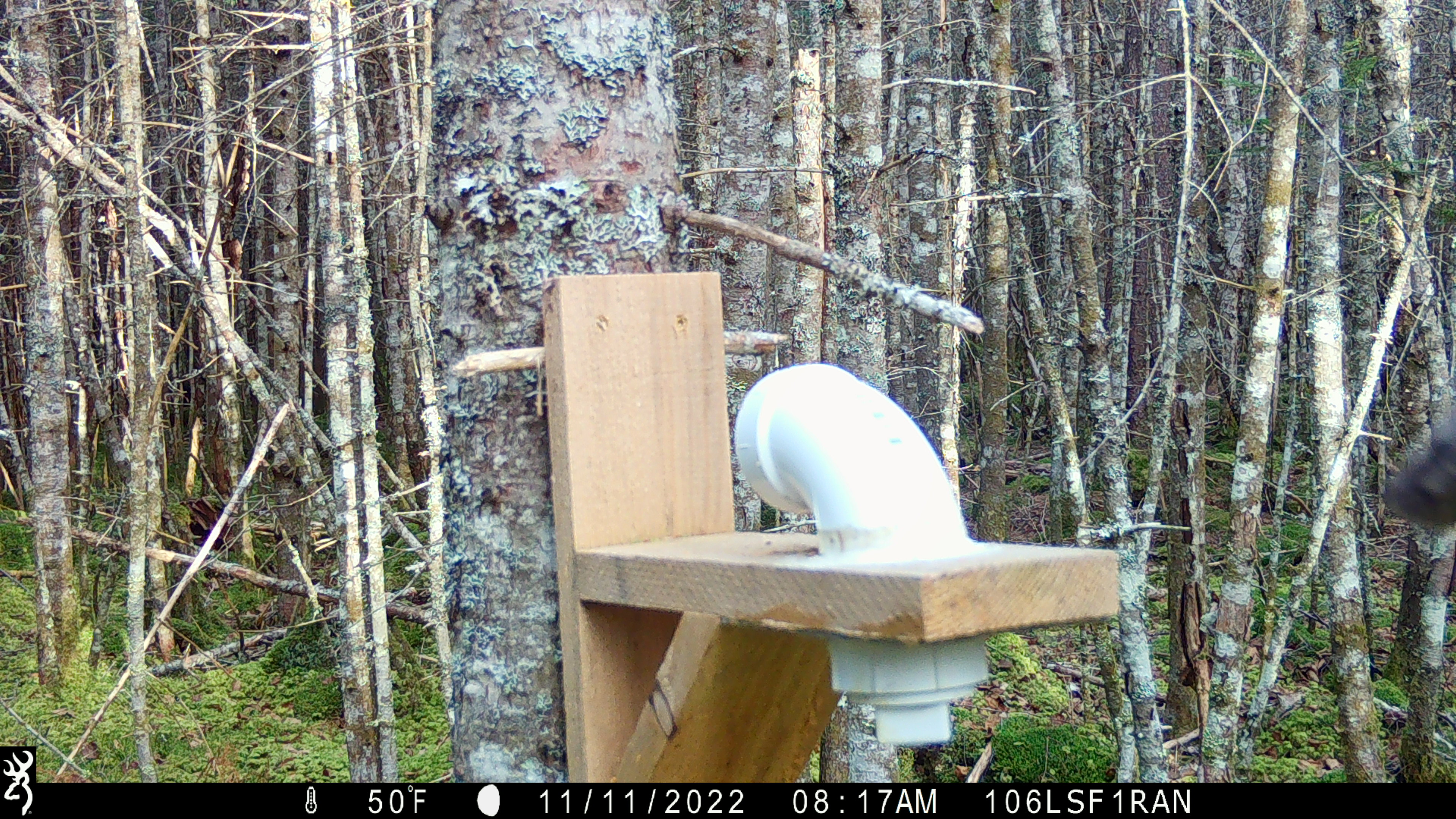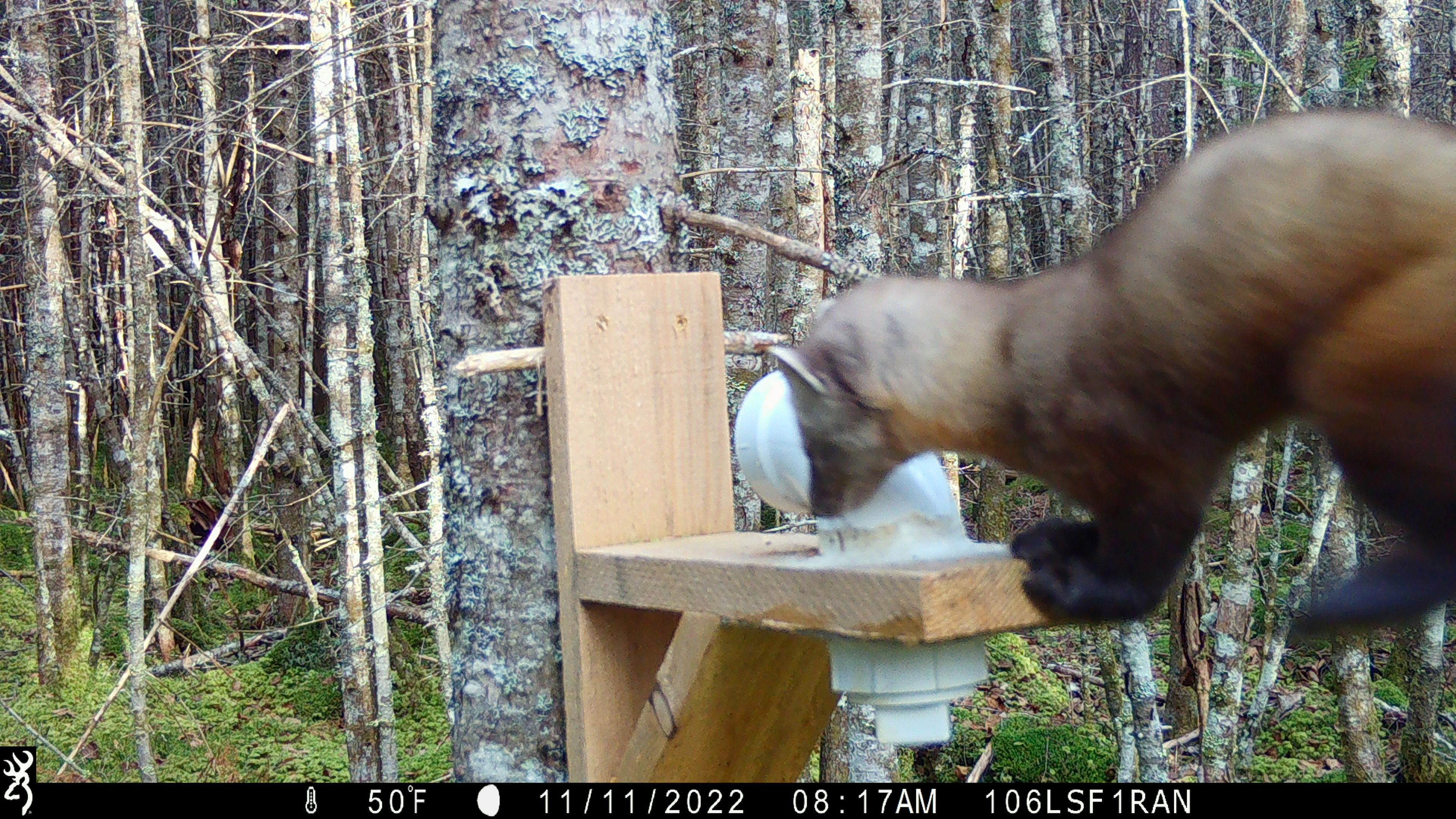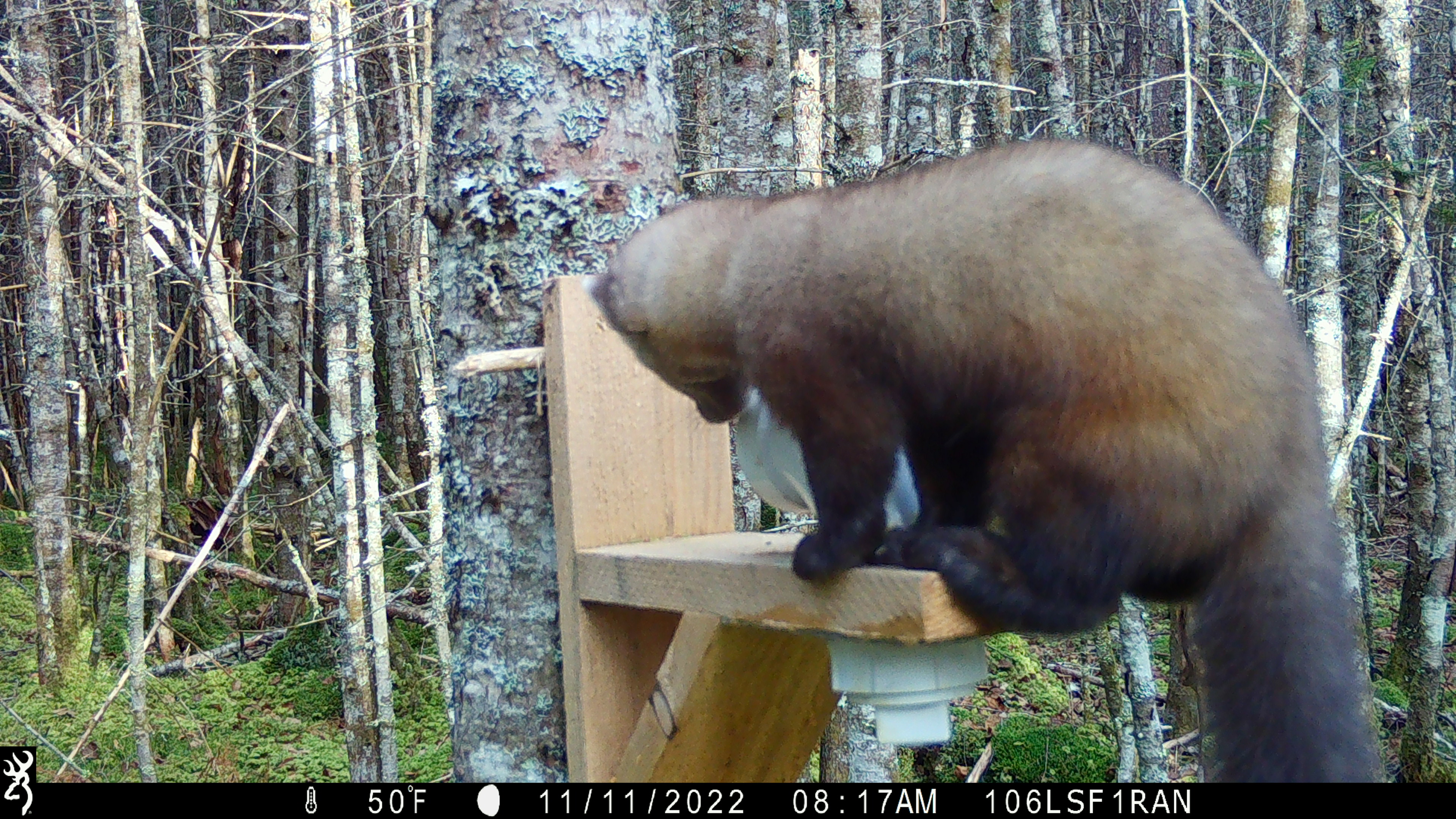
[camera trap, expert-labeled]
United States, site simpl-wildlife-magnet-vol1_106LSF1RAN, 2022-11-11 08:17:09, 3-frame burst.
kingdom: Animalia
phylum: Chordata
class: Mammalia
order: Carnivora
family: Mustelidae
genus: Martes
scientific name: Martes americana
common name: american marten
American marten (Martes americana).